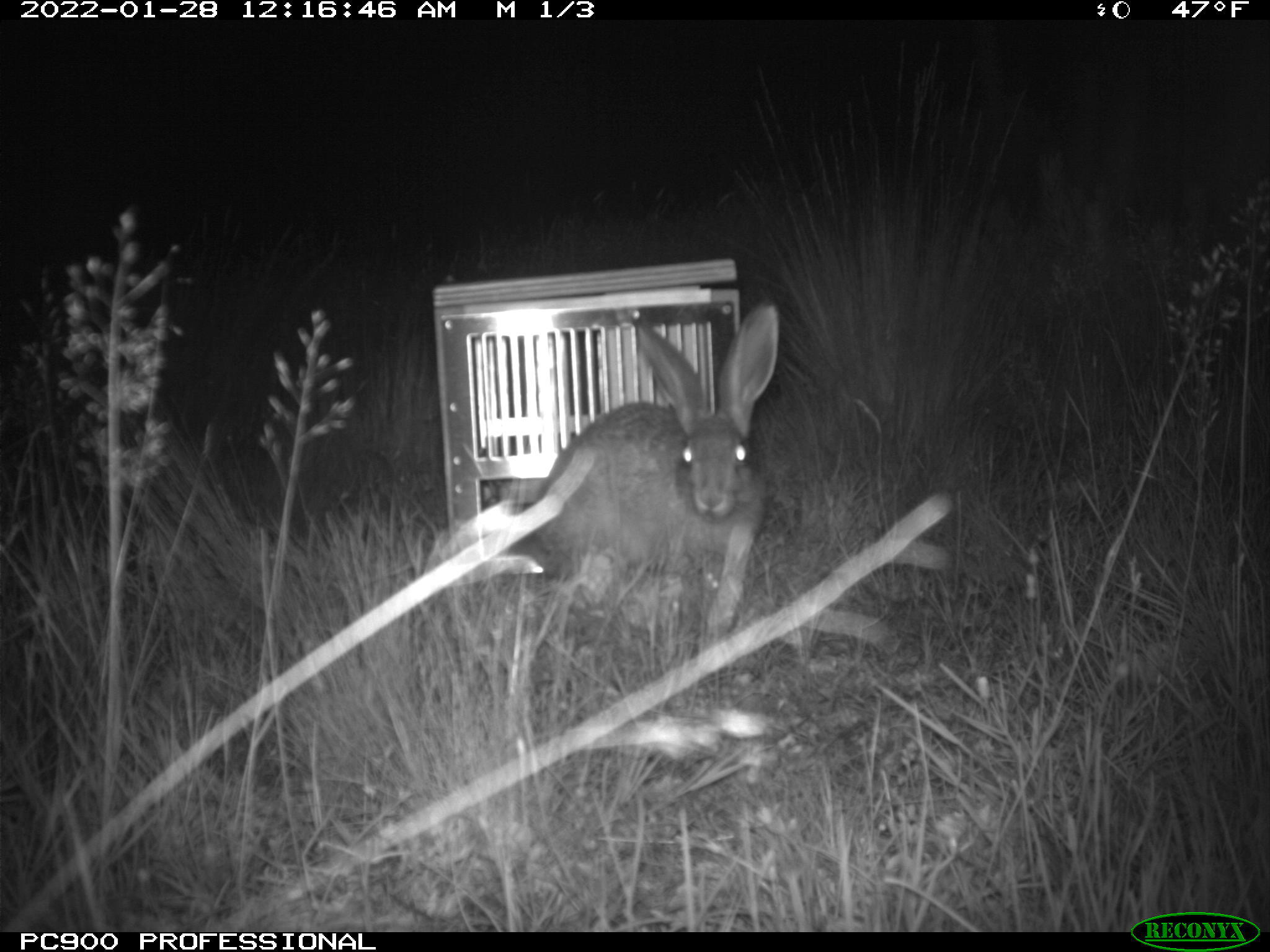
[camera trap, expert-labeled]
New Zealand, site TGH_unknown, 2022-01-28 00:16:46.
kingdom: Animalia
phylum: Chordata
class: Mammalia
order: Lagomorpha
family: Leporidae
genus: Lepus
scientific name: Lepus europaeus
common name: brown hare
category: hare